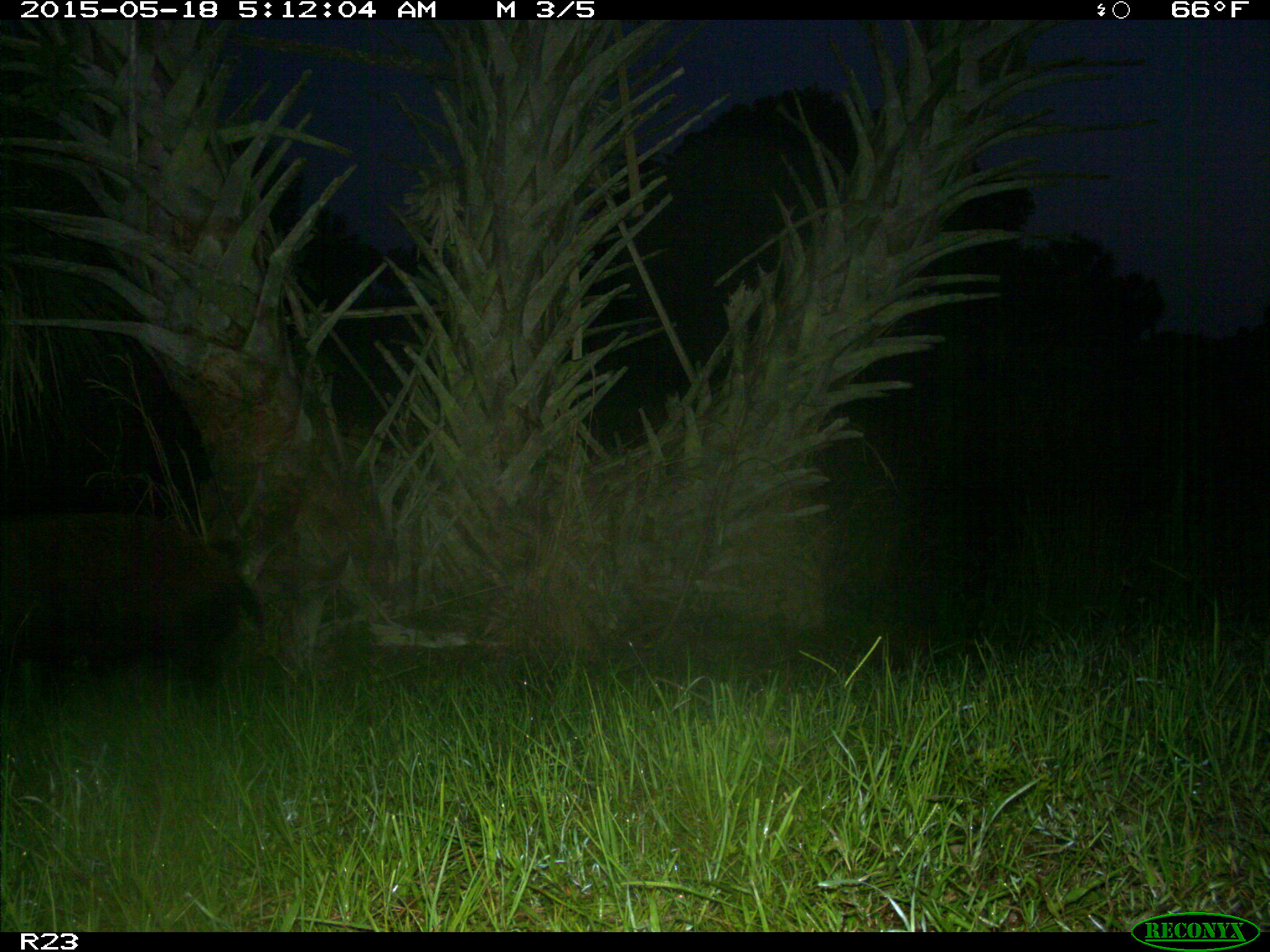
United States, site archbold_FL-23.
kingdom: Animalia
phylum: Chordata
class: Mammalia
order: Artiodactyla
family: Bovidae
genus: Bos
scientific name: Bos taurus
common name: domestic cow